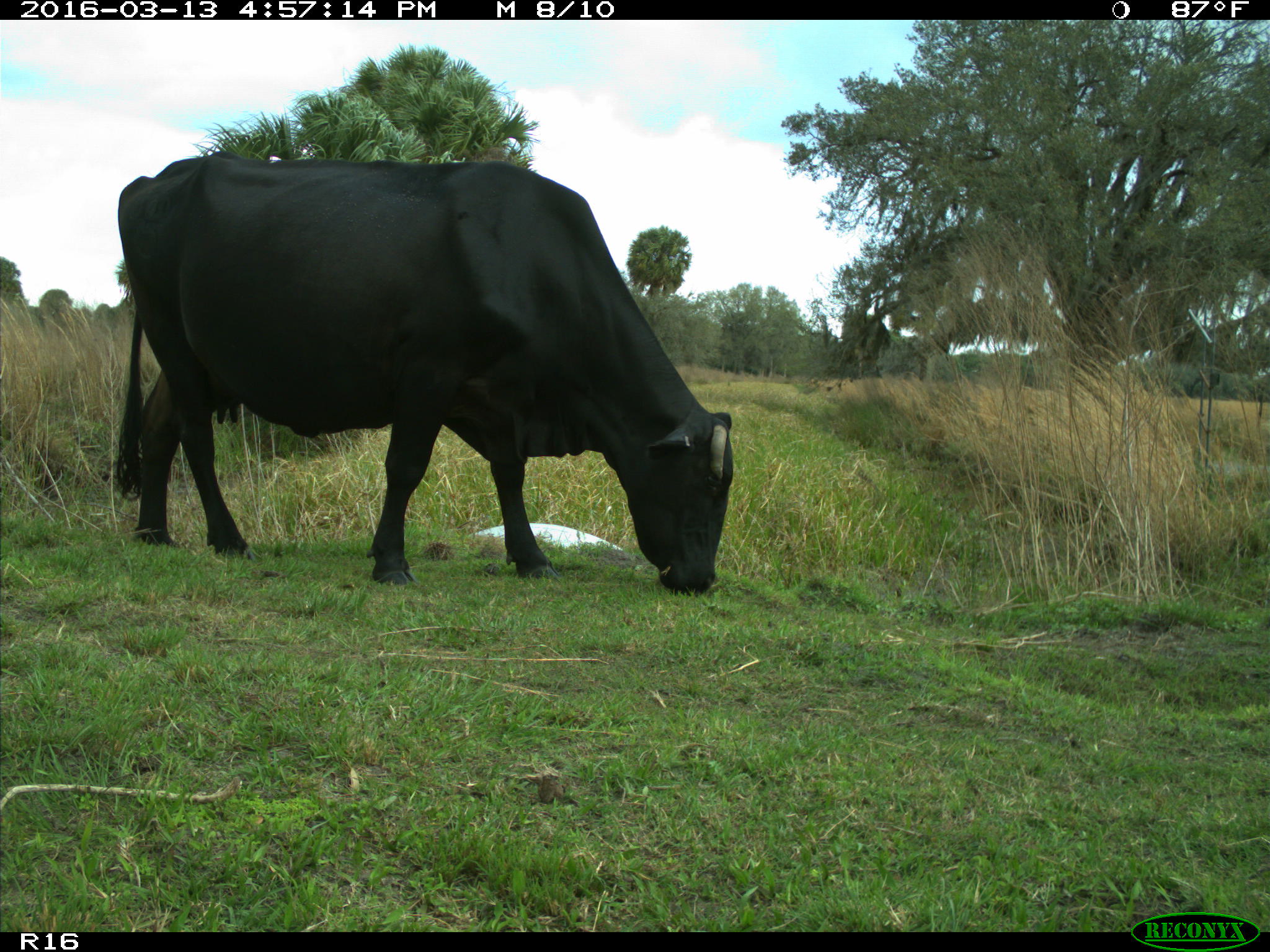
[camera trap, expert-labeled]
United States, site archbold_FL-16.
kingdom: Animalia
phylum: Chordata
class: Mammalia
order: Artiodactyla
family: Bovidae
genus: Bos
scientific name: Bos taurus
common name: domestic cow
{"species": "Bos taurus (domestic cow)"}